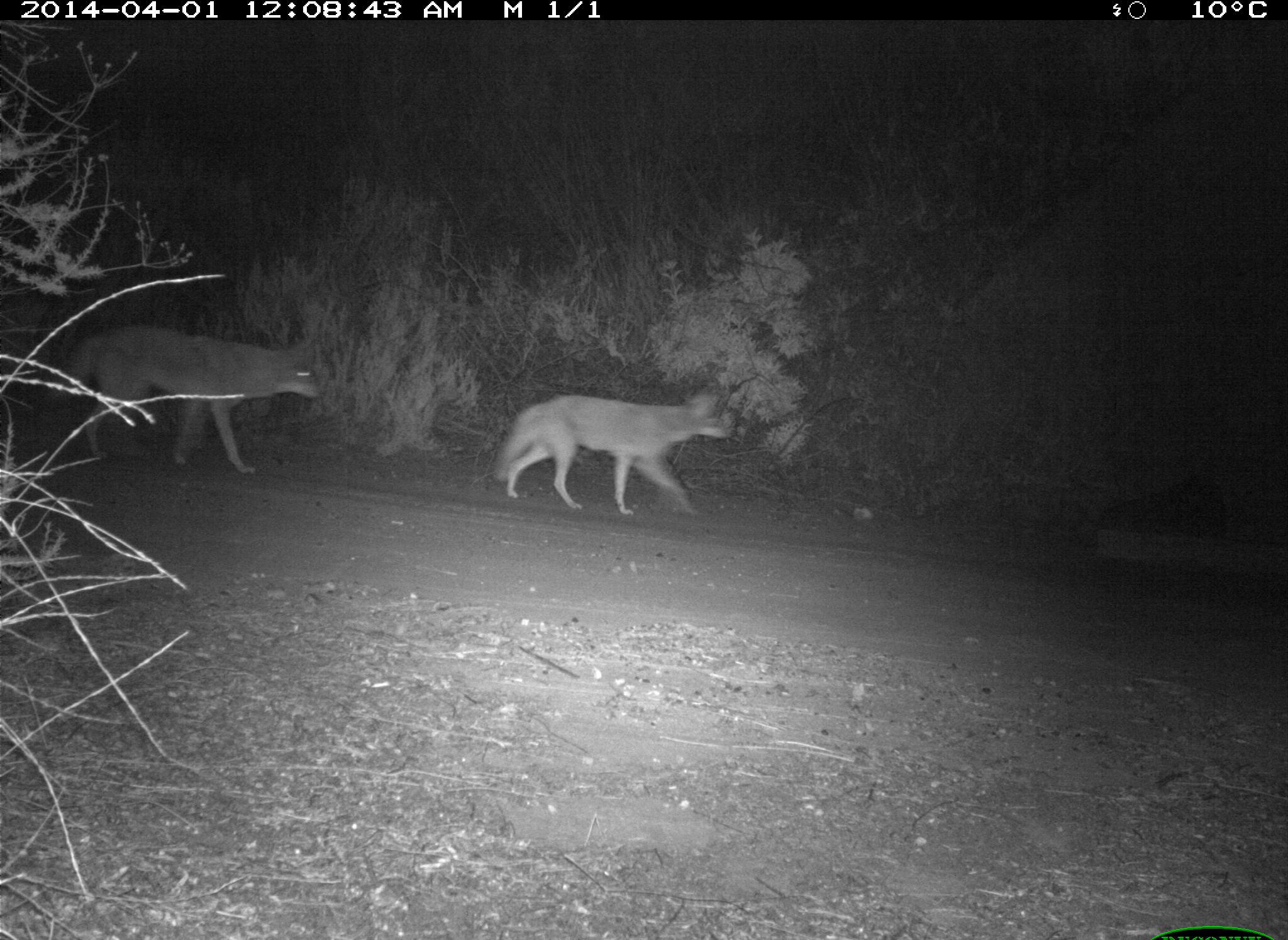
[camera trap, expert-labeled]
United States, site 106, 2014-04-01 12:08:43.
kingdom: Animalia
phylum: Chordata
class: Mammalia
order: Carnivora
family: Canidae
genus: Canis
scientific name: Canis latrans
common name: coyote